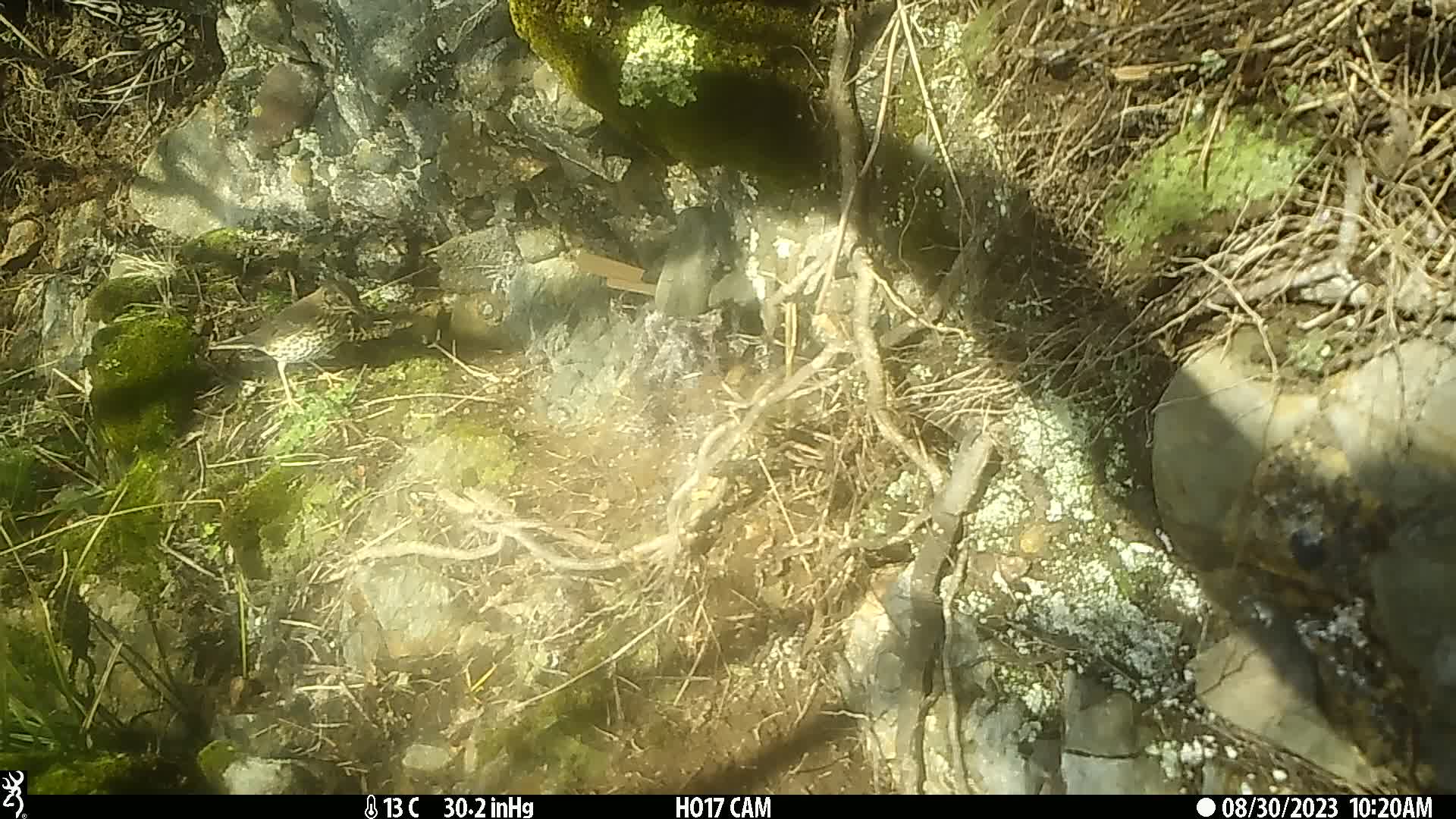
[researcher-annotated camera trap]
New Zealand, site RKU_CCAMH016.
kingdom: Animalia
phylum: Chordata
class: Aves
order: Passeriformes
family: Turdidae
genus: Turdus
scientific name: Turdus philomelos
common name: song thrush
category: thrush